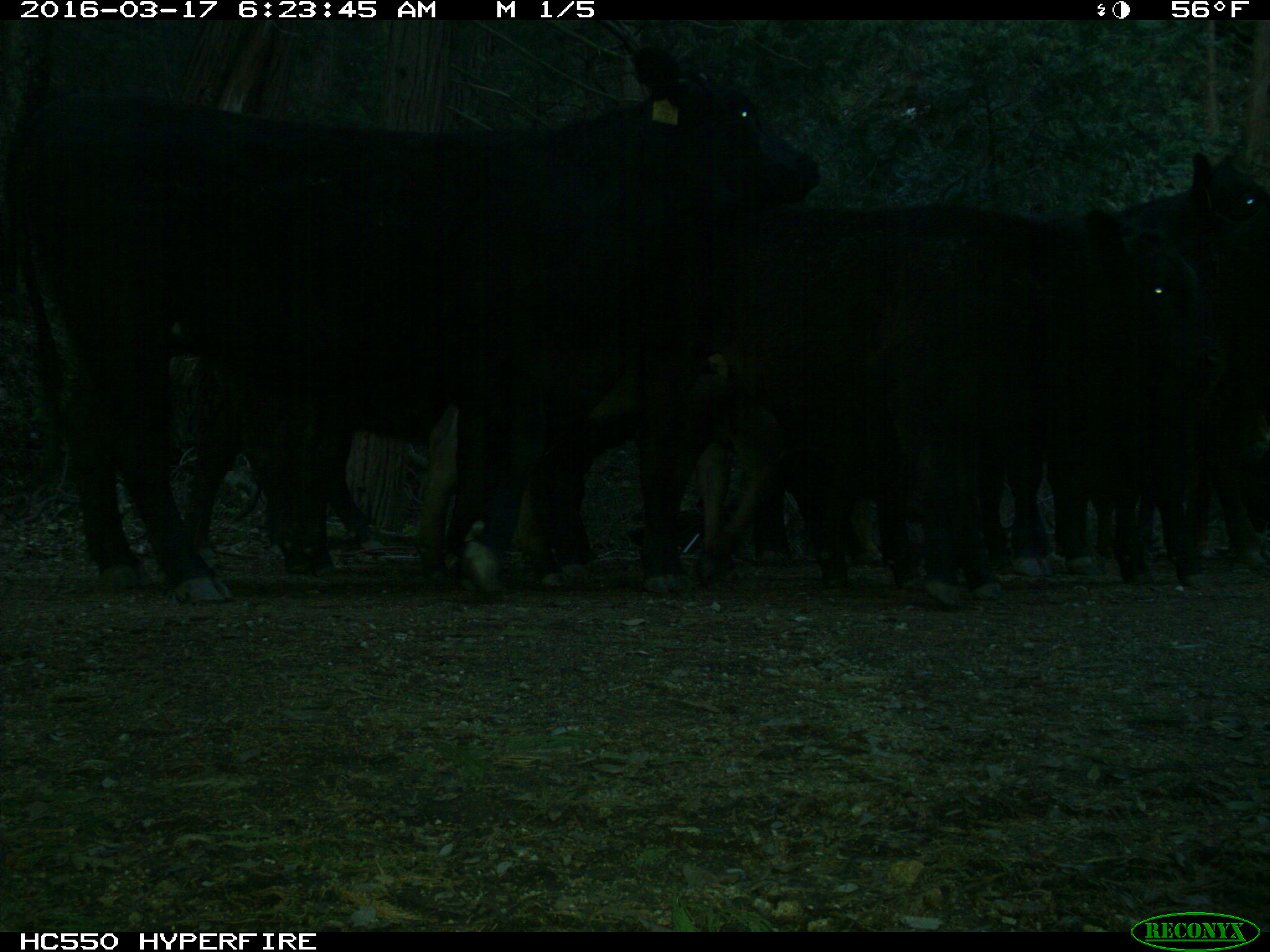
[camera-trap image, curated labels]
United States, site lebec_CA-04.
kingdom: Animalia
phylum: Chordata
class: Mammalia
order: Artiodactyla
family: Bovidae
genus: Bos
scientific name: Bos taurus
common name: domestic cow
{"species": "Bos taurus (domestic cow)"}